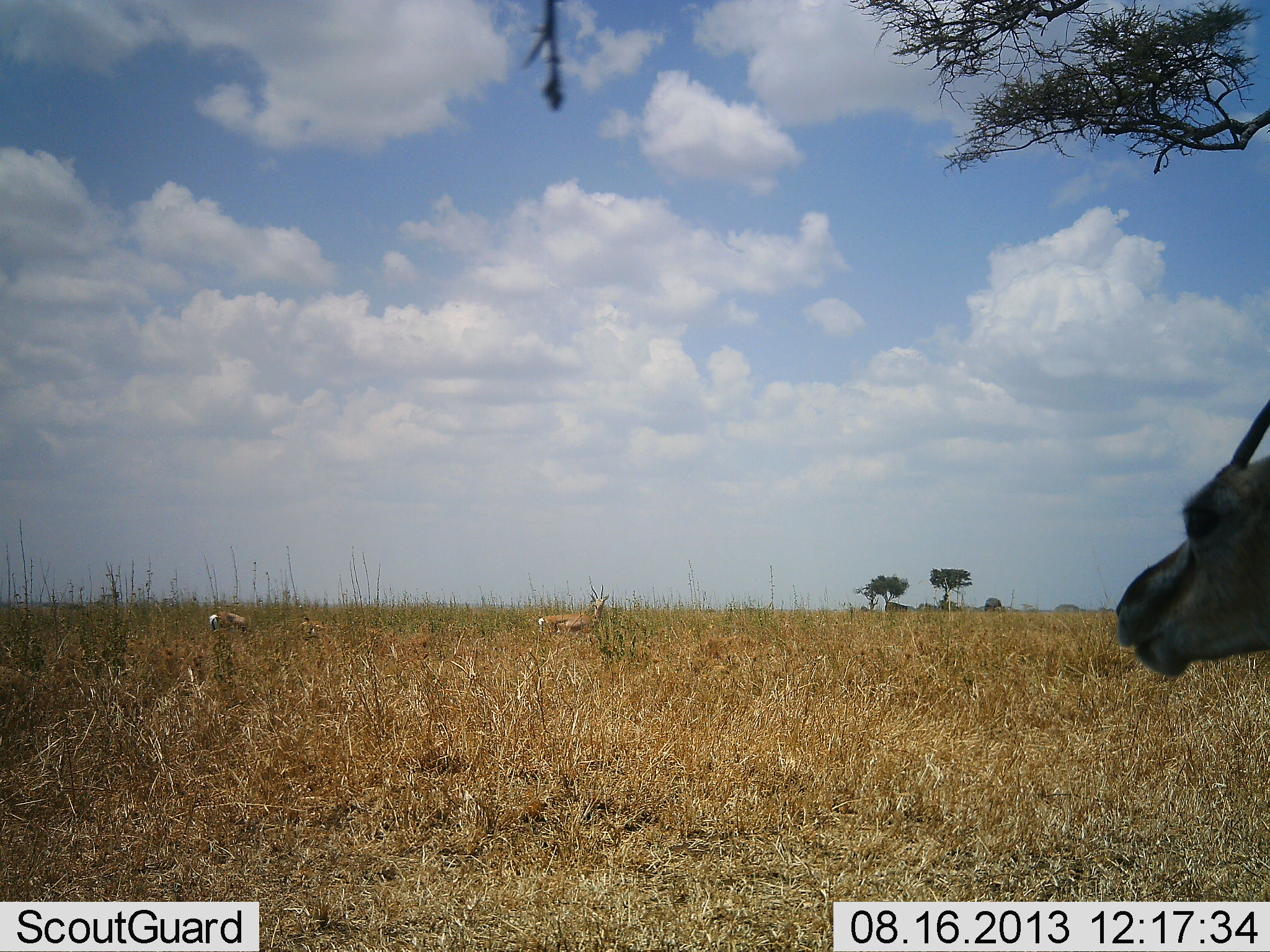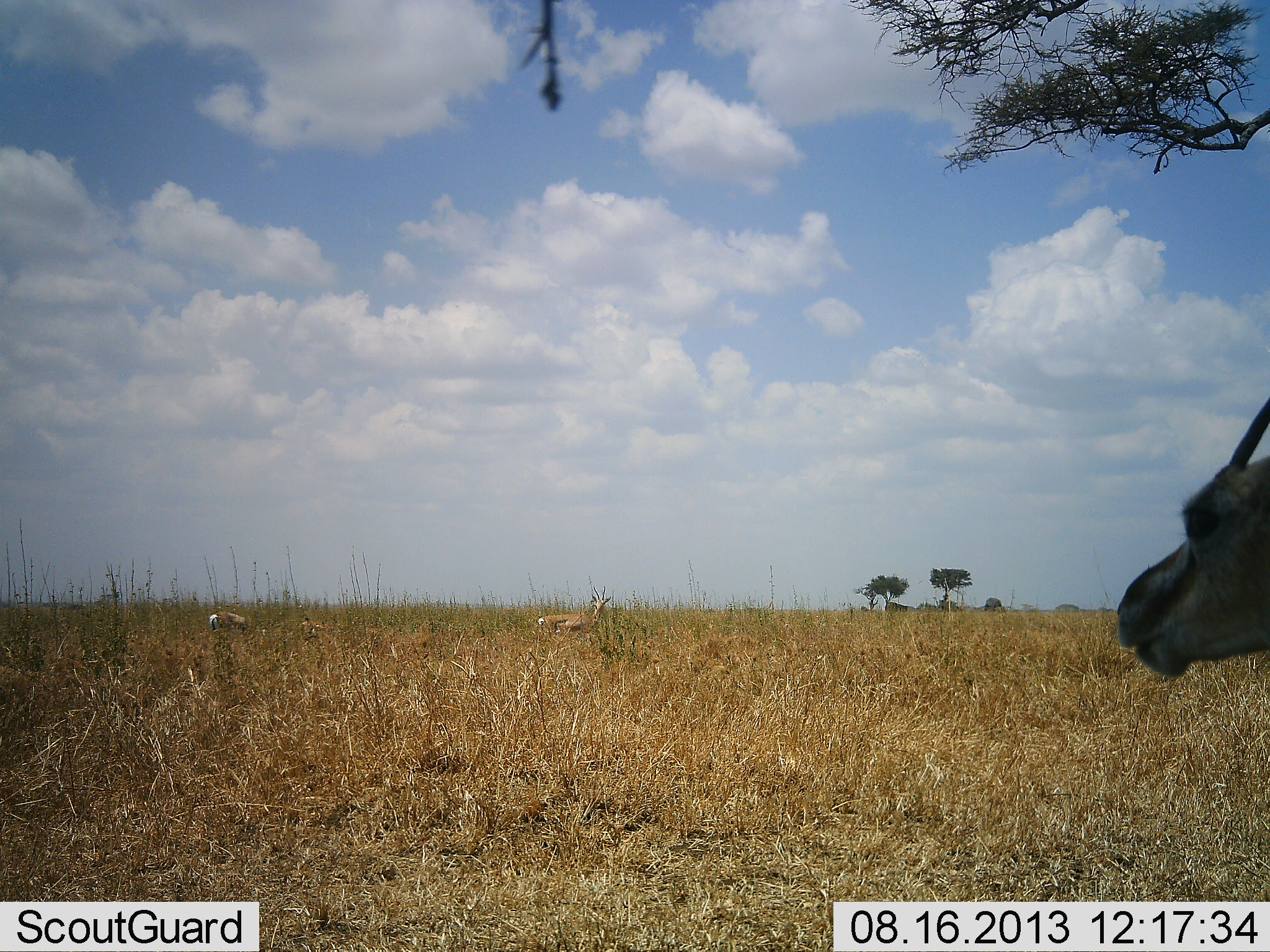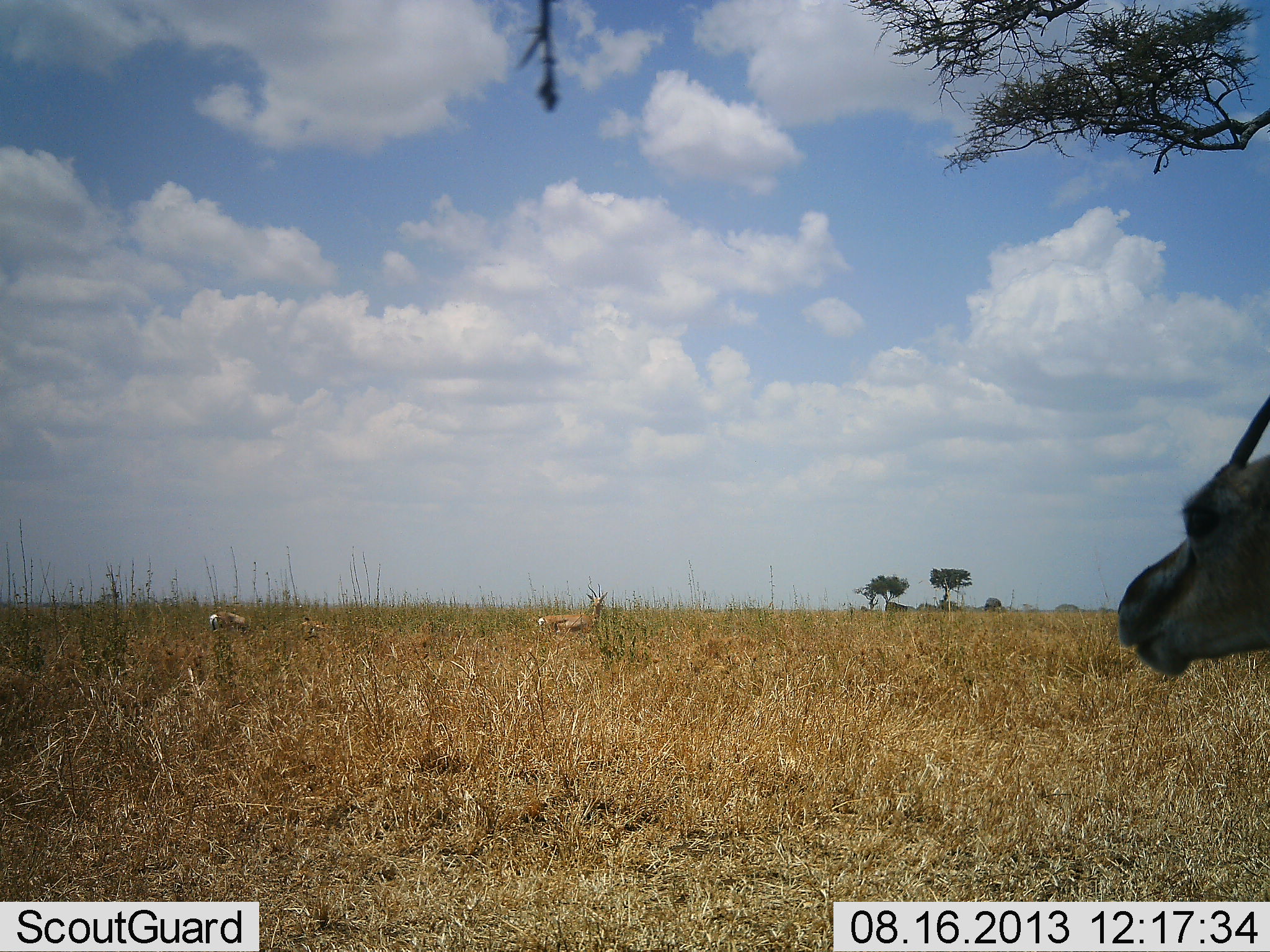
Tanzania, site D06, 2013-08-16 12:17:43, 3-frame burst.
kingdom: Animalia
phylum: Chordata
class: Mammalia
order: Artiodactyla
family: Bovidae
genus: Eudorcas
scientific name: Eudorcas thomsonii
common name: thomson's gazelle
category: gazellethomsons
Gazellethomsons (thomson's gazelle) (Eudorcas thomsonii), count 3. Behavior (volunteer vote fractions): standing 91%, resting 45%, moving 0%, interacting 0%. Young present (vote fraction): 0%. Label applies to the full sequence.